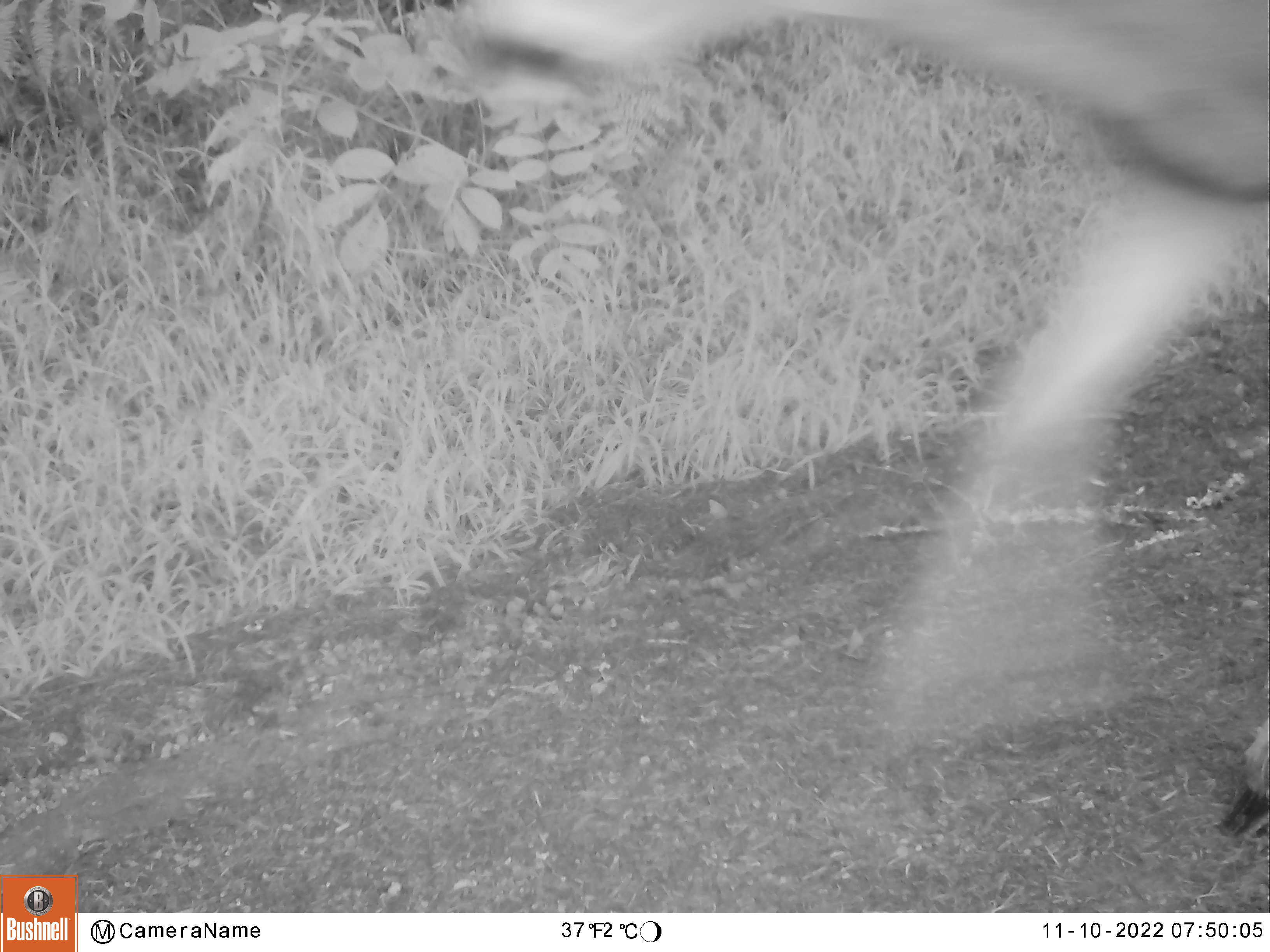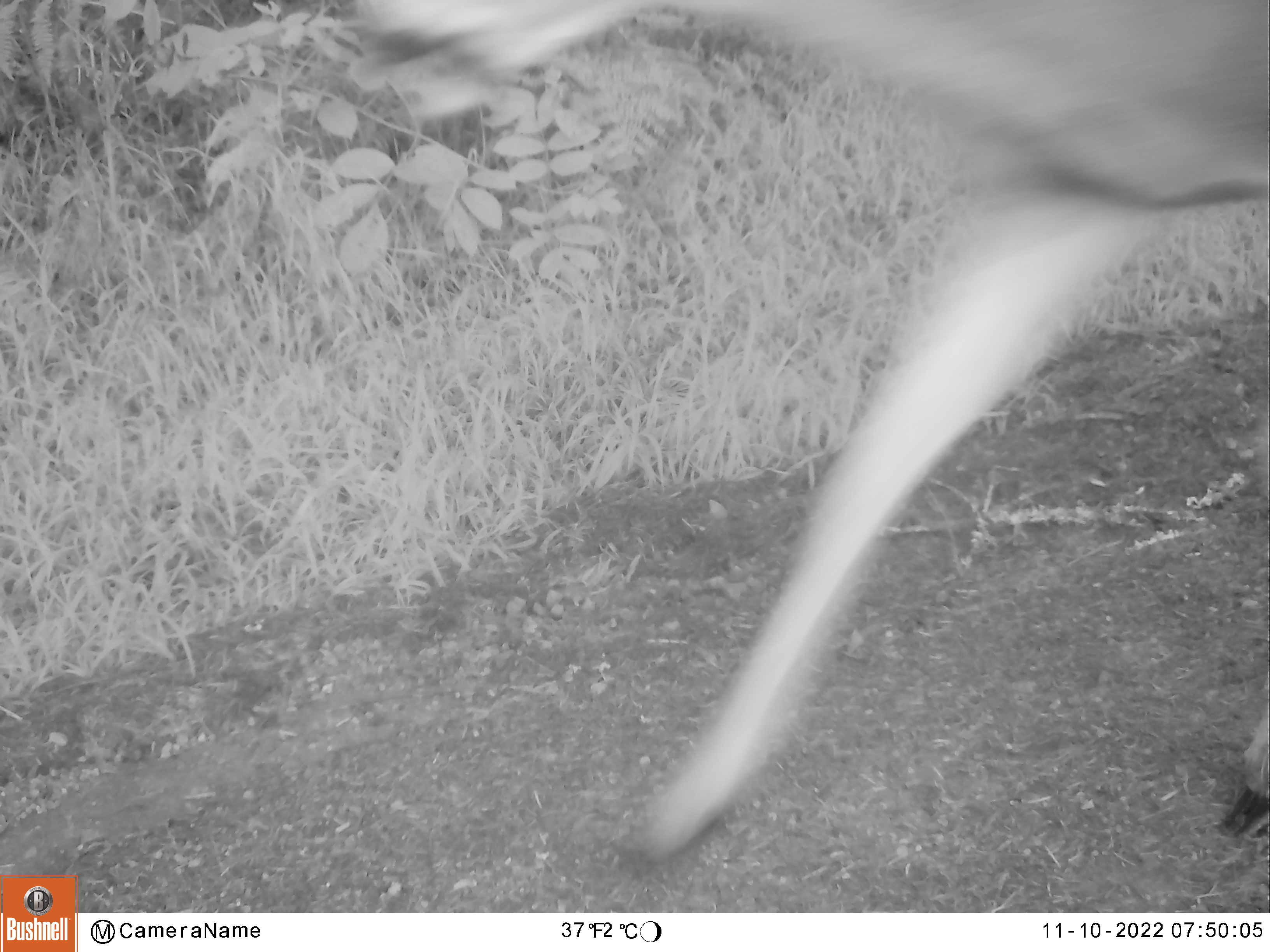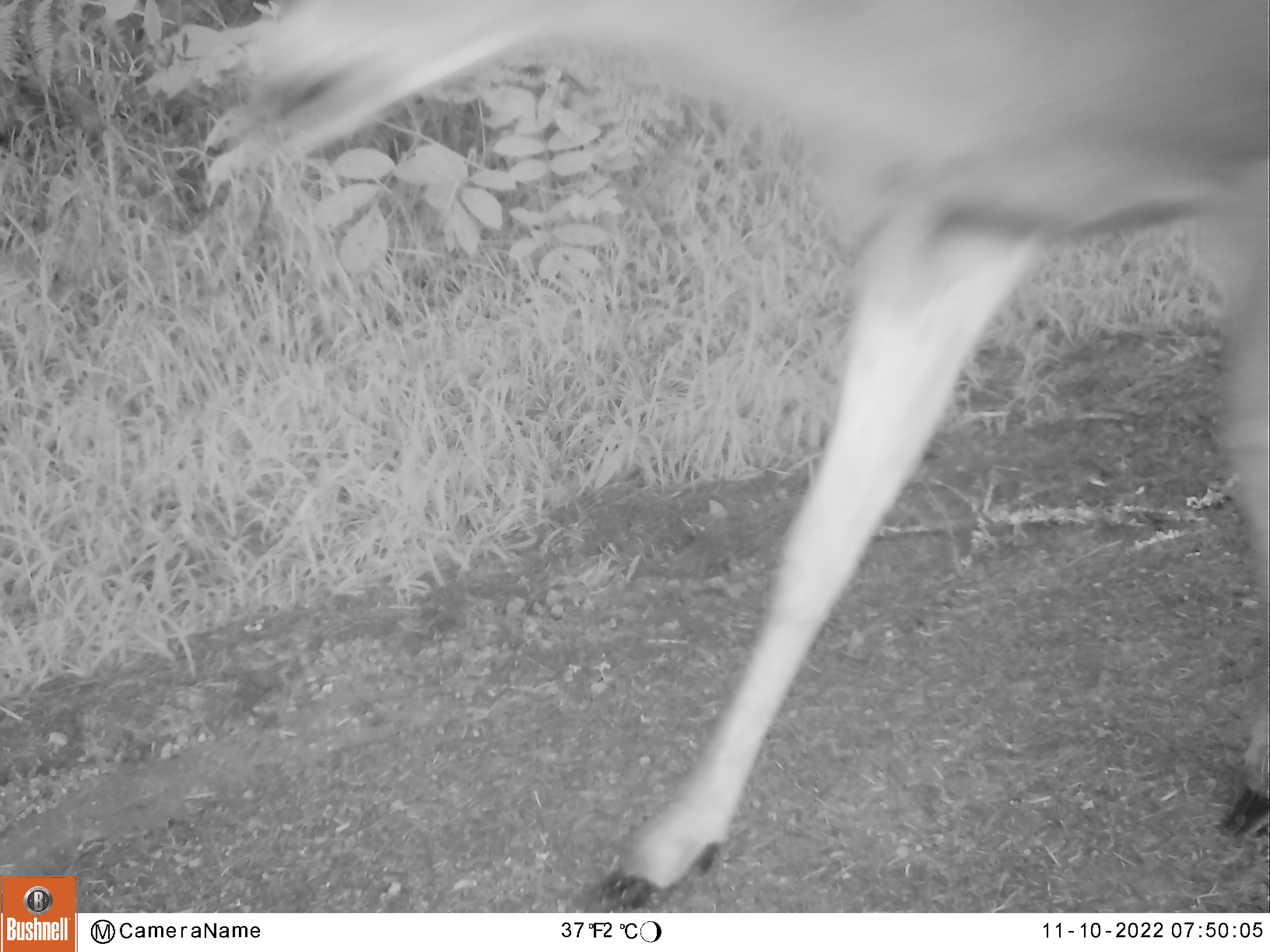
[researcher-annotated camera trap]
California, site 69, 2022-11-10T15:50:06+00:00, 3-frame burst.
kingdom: Animalia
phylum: Chordata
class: Mammalia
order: Artiodactyla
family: Cervidae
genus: Odocoileus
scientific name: Odocoileus hemionus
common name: mule deer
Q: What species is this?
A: Mule deer (Odocoileus hemionus).